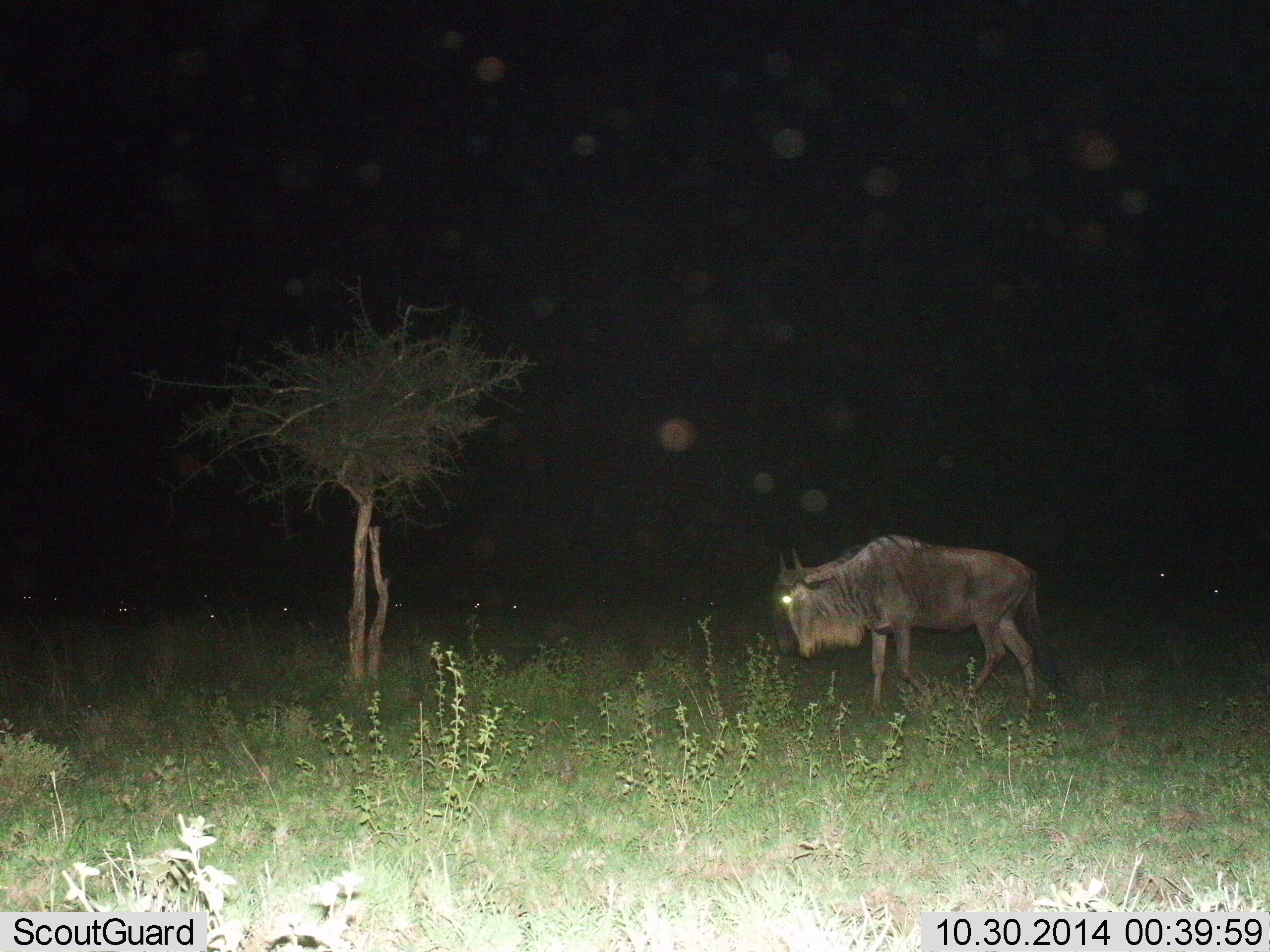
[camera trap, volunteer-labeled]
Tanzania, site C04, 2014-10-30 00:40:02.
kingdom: Animalia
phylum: Chordata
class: Mammalia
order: Artiodactyla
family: Bovidae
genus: Connochaetes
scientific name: Connochaetes taurinus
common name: blue wildebeest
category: wildebeest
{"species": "wildebeest (blue wildebeest) (Connochaetes taurinus)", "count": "1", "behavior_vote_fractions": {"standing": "70%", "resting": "0%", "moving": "30%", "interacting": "0%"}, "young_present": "0%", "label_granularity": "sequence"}